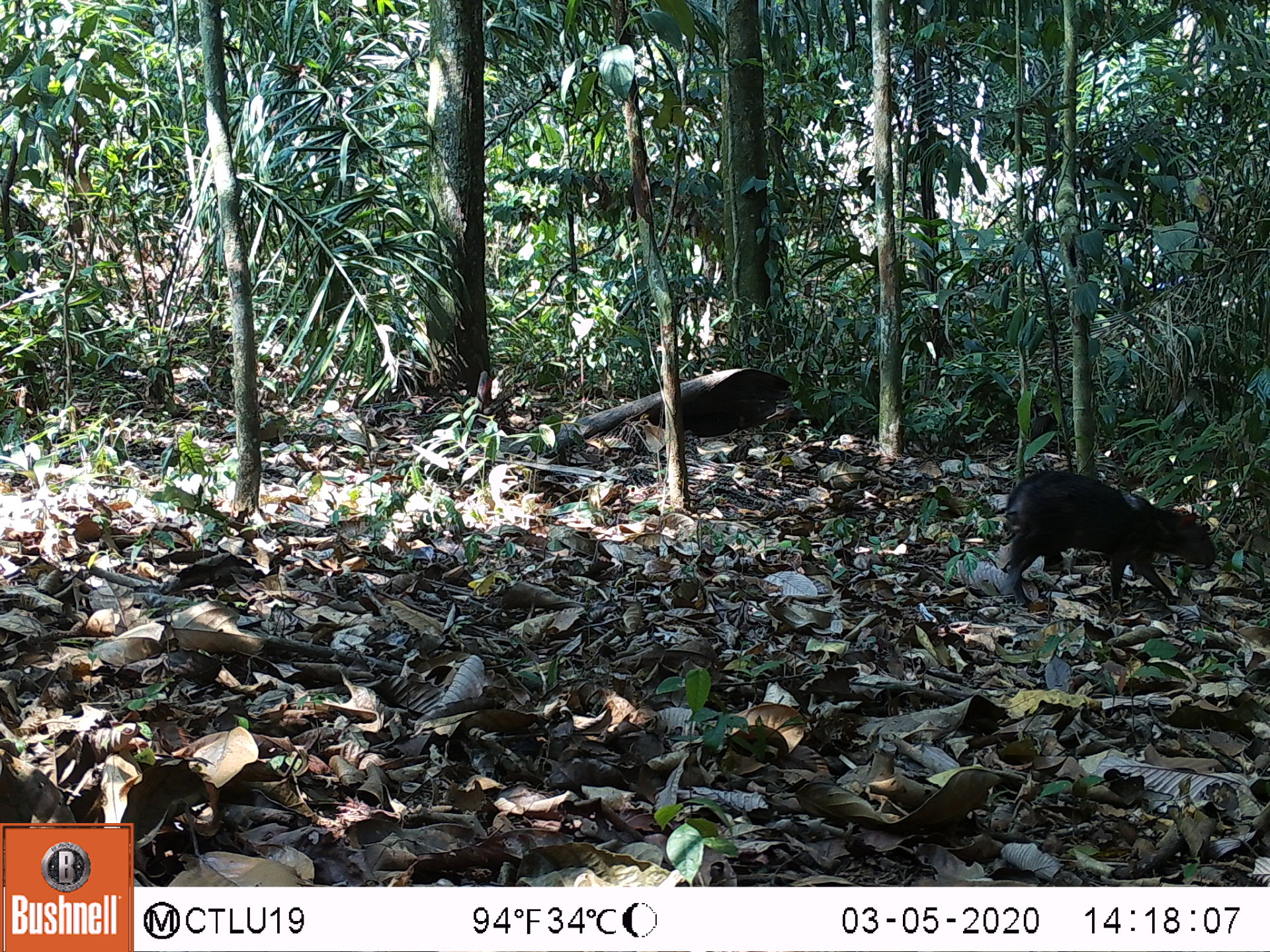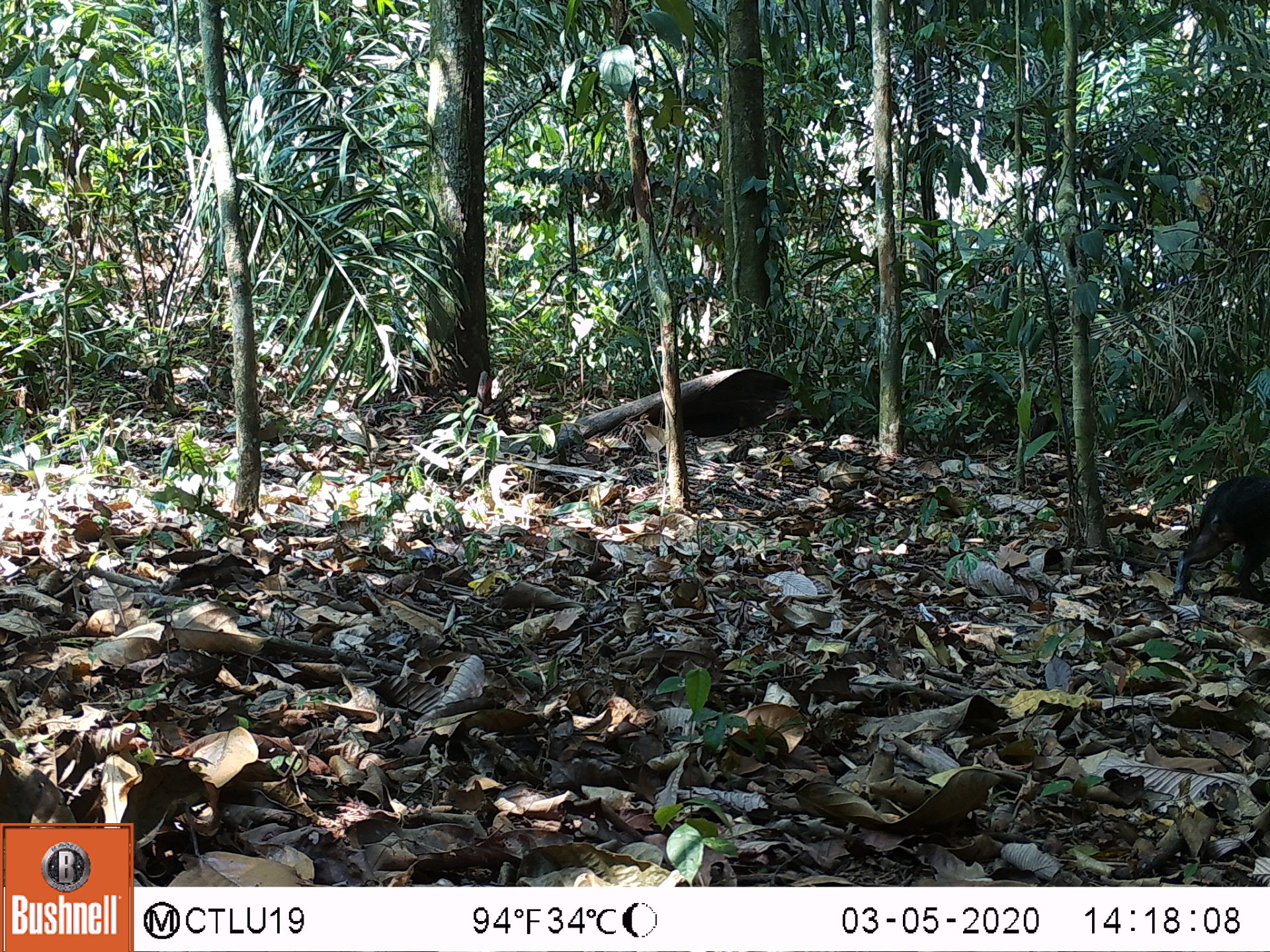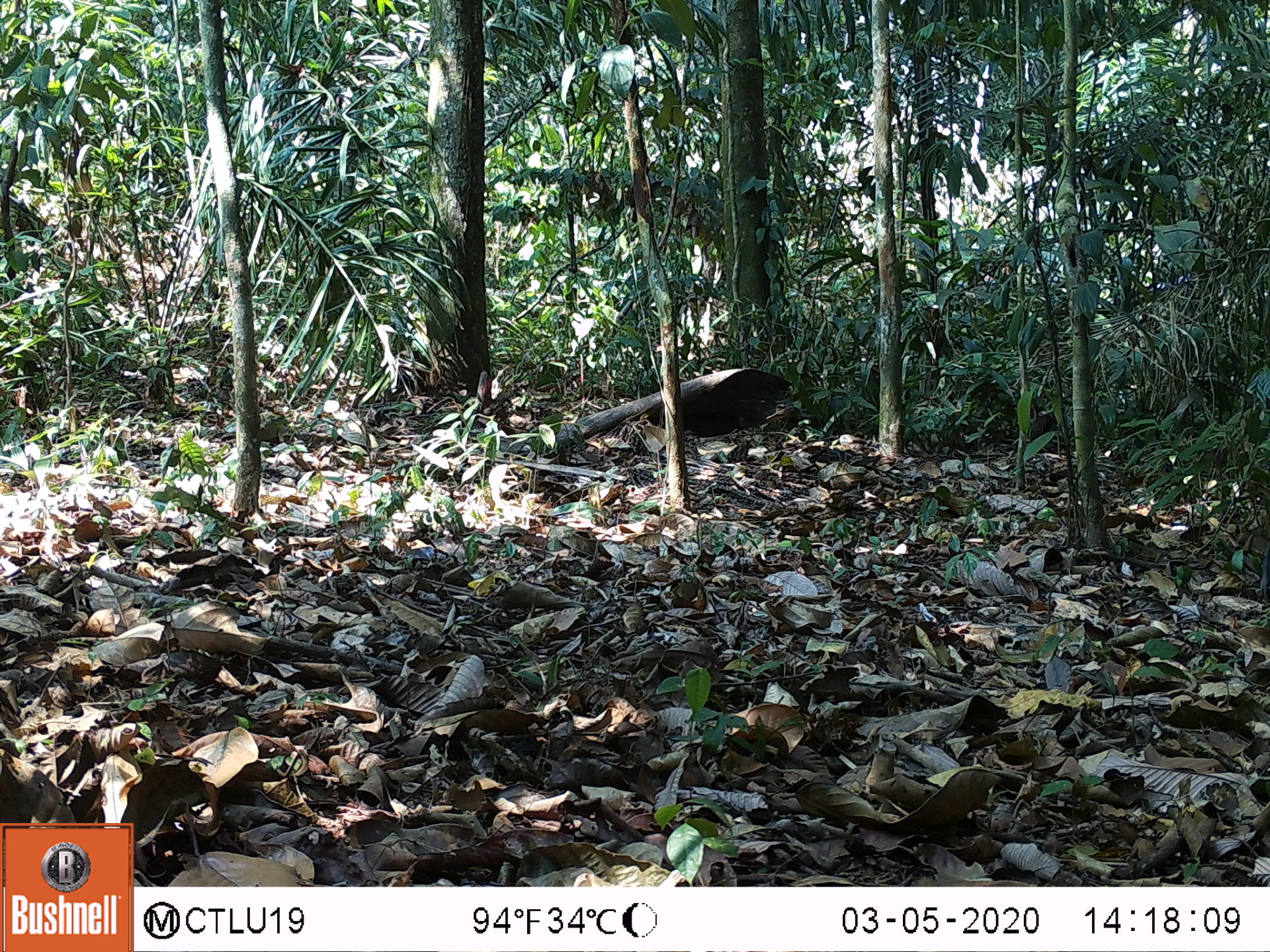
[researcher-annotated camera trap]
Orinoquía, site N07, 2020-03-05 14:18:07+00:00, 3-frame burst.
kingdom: Animalia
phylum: Chordata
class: Mammalia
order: Rodentia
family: Dasyproctidae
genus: Dasyprocta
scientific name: Dasyprocta fuliginosa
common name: black agouti